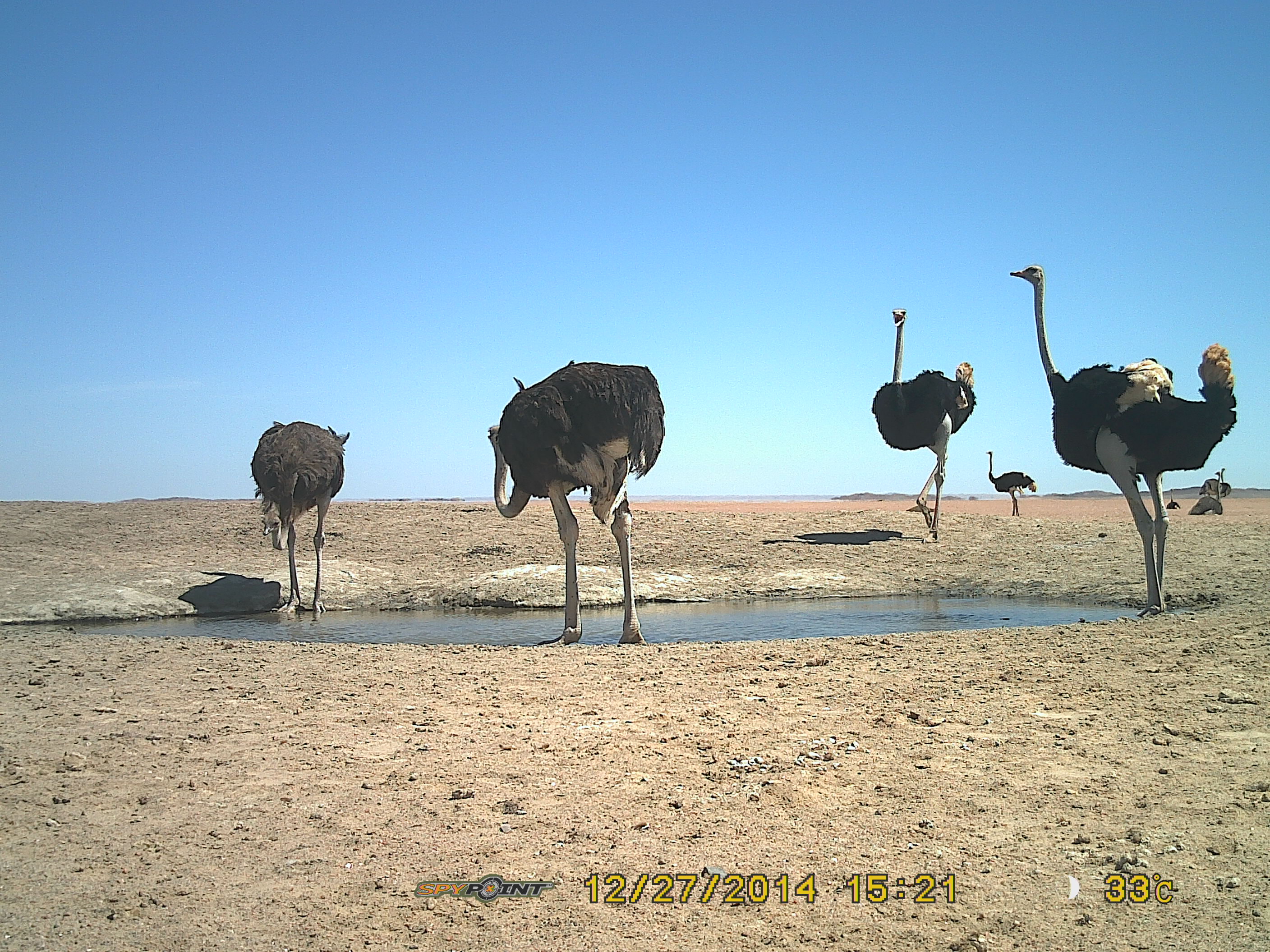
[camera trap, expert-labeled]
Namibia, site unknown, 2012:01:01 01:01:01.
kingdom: Animalia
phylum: Chordata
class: Aves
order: Struthioniformes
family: Struthionidae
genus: Struthio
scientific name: Struthio camelus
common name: common ostrich